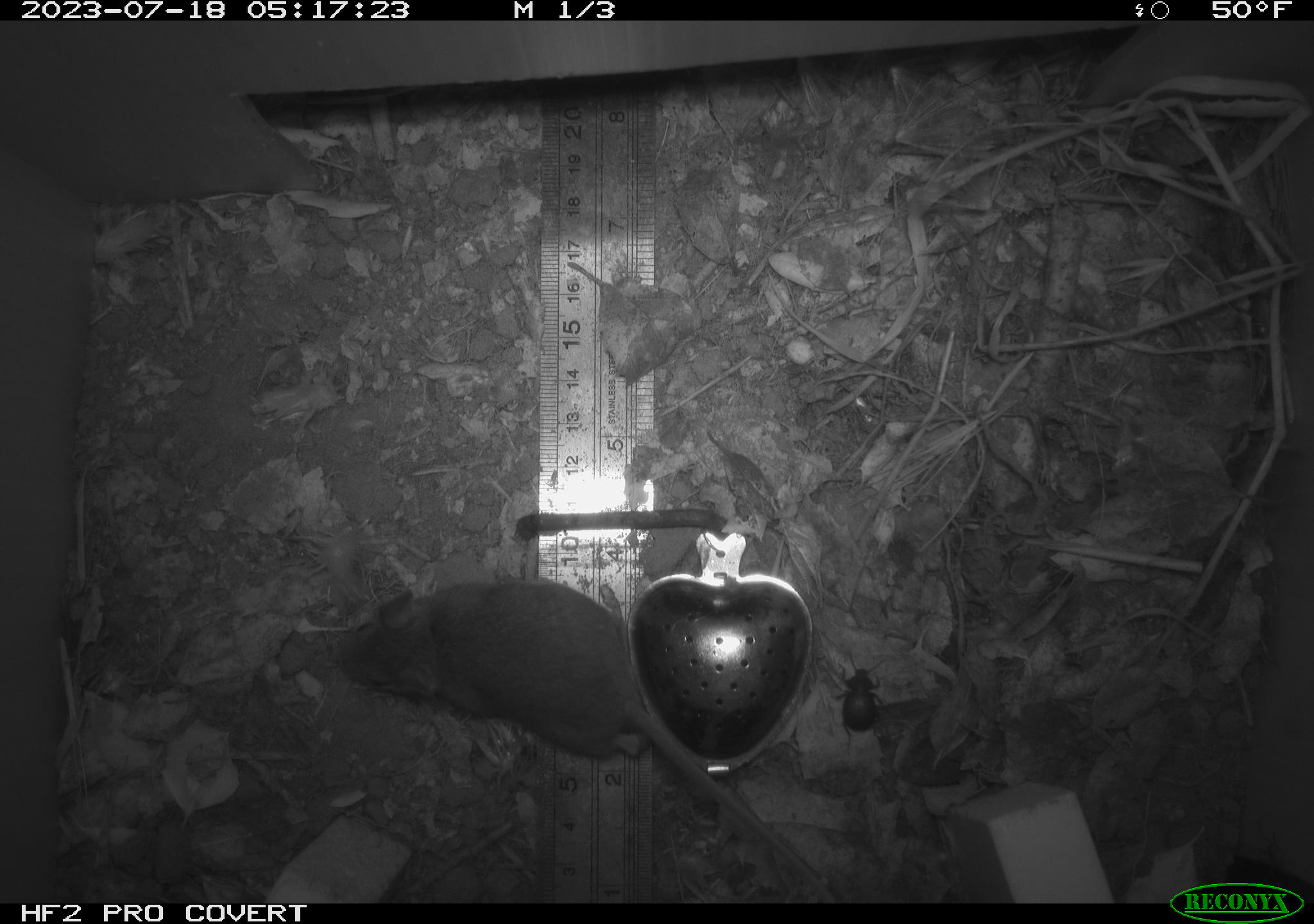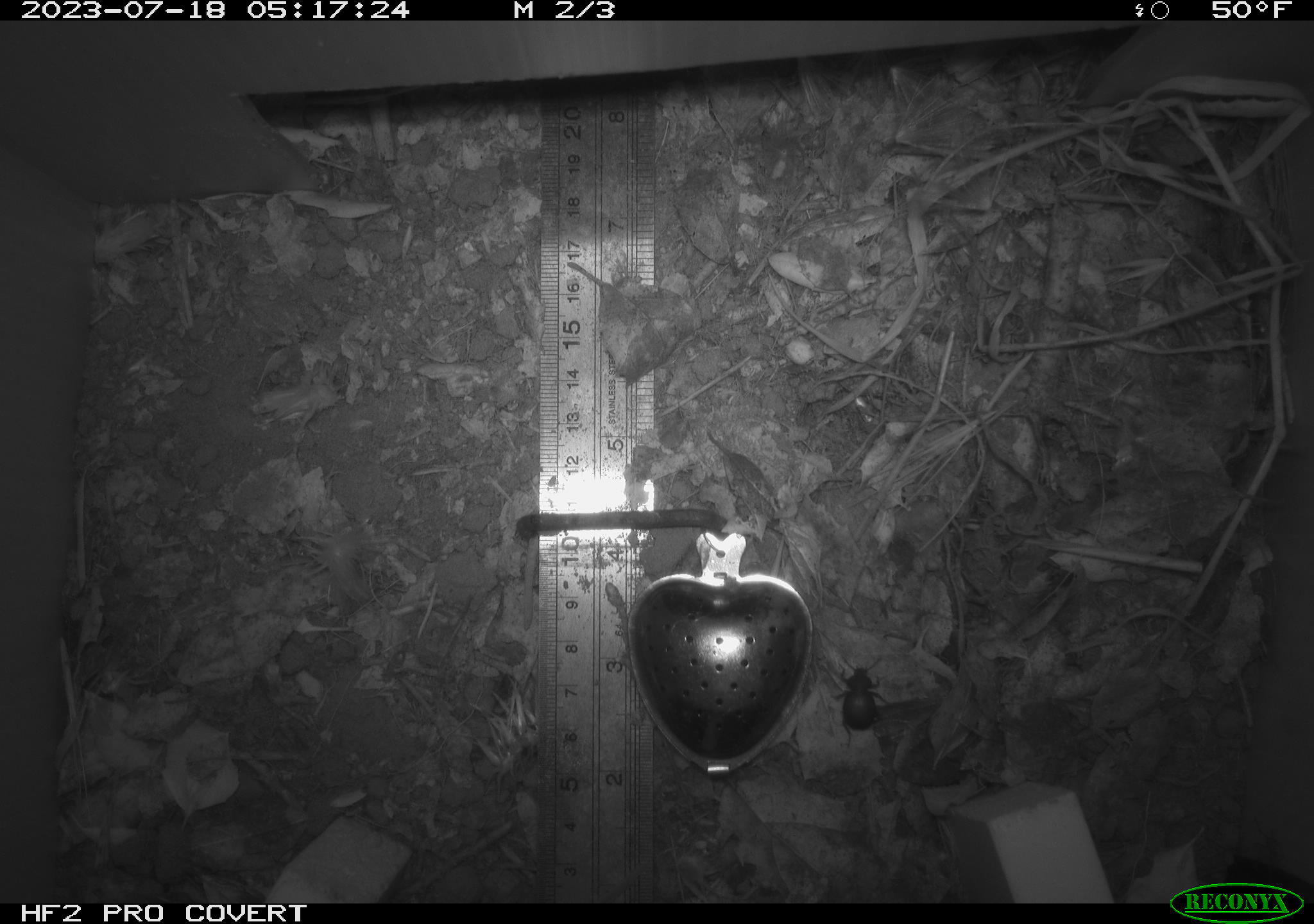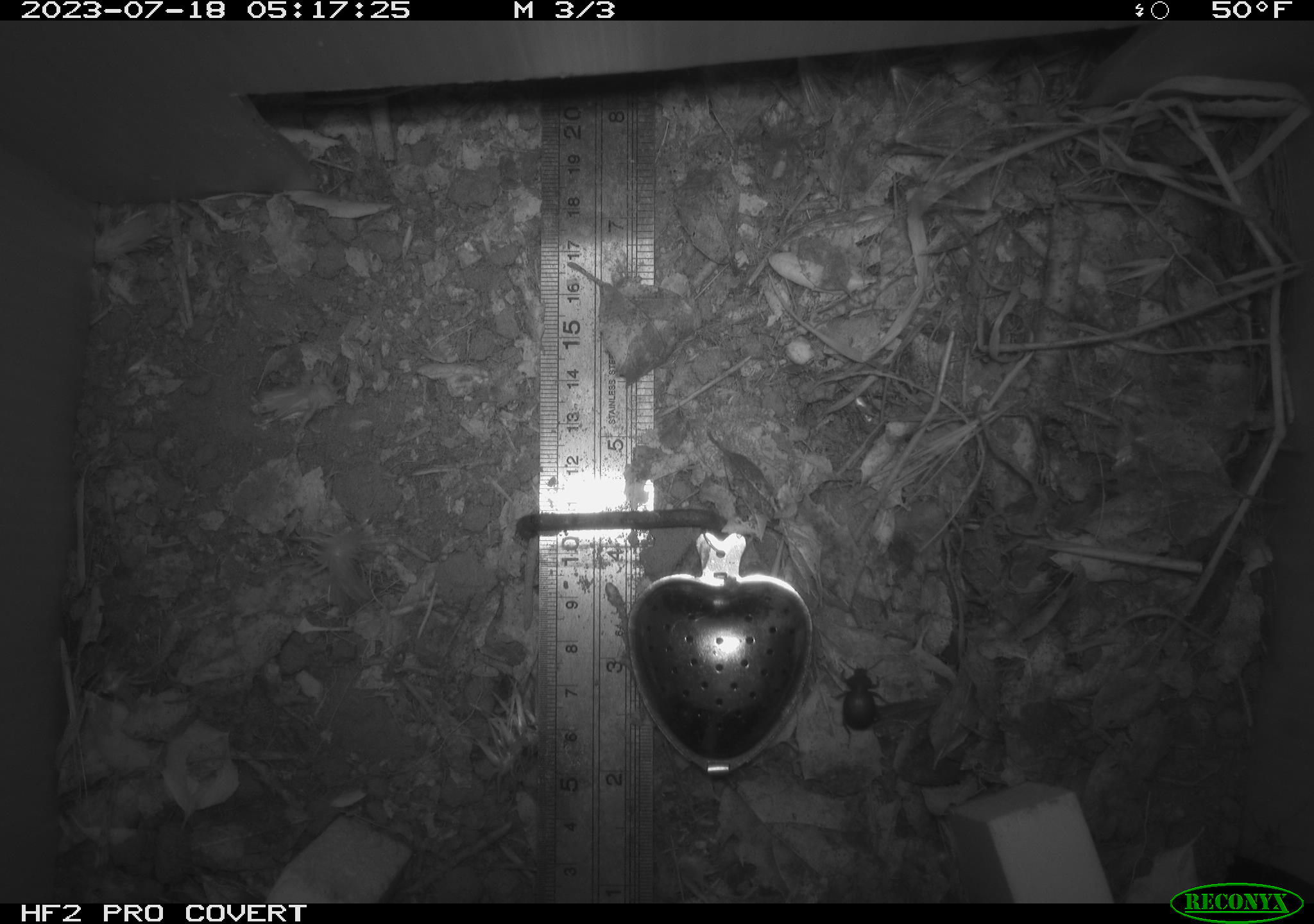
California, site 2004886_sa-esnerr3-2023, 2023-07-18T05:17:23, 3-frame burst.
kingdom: Animalia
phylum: Chordata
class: Mammalia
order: Rodentia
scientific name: Rodentia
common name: mouse species